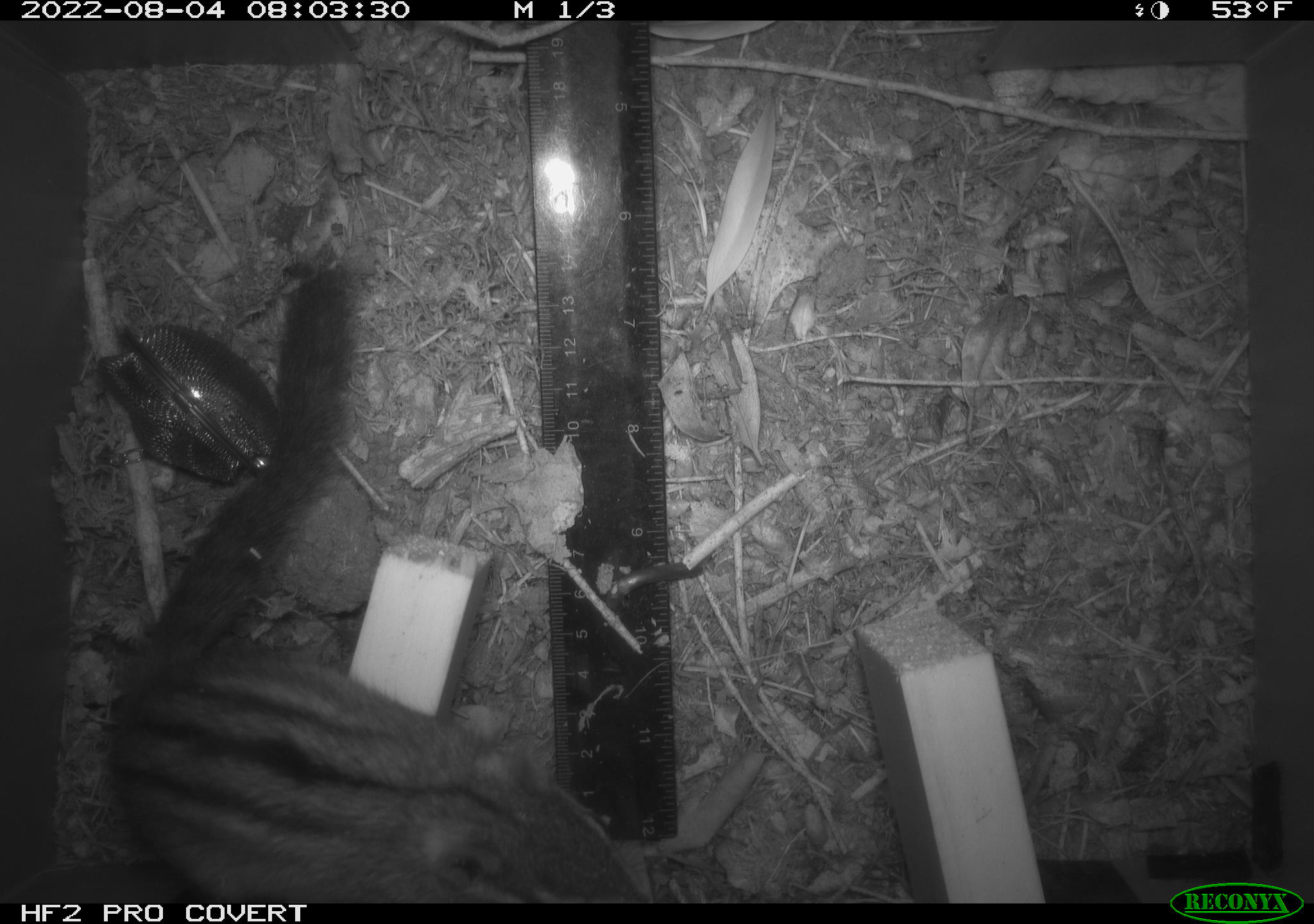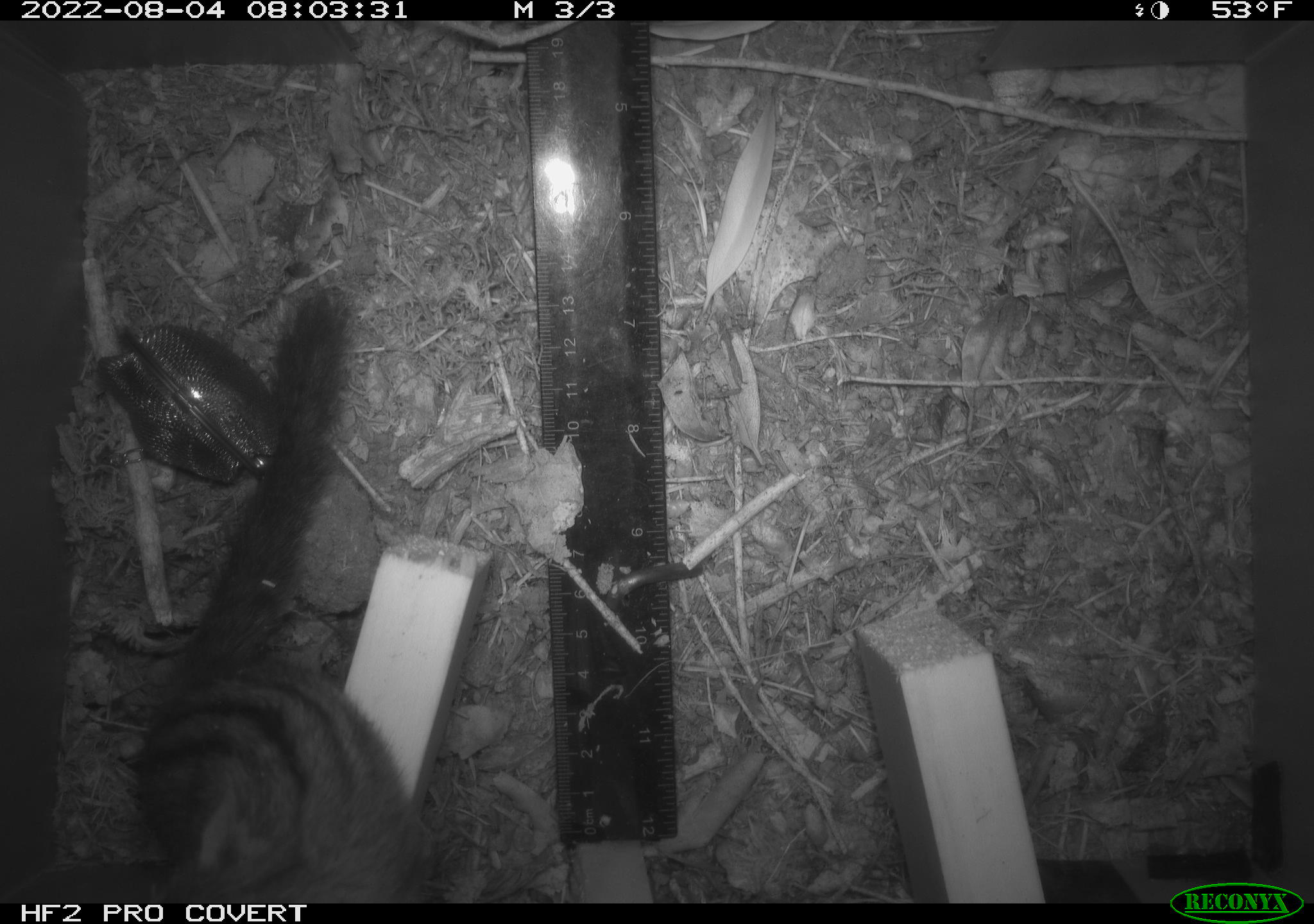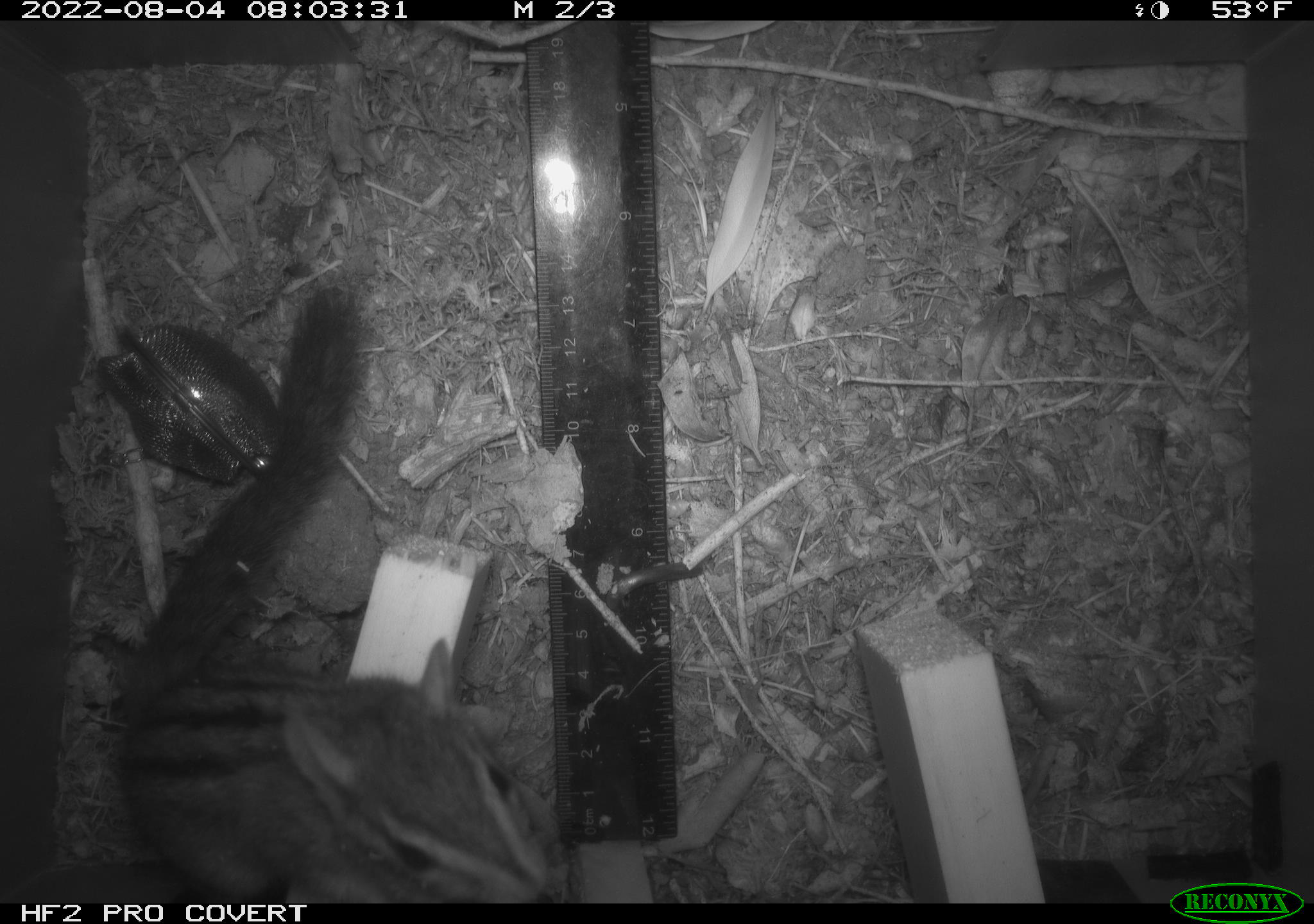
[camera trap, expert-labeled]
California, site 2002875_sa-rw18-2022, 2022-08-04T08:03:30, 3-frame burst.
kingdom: Animalia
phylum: Chordata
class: Mammalia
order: Rodentia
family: Sciuridae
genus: Neotamias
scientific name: Neotamias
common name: western chipmunks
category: neotamias species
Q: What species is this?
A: Neotamias species (western chipmunks) (Neotamias).